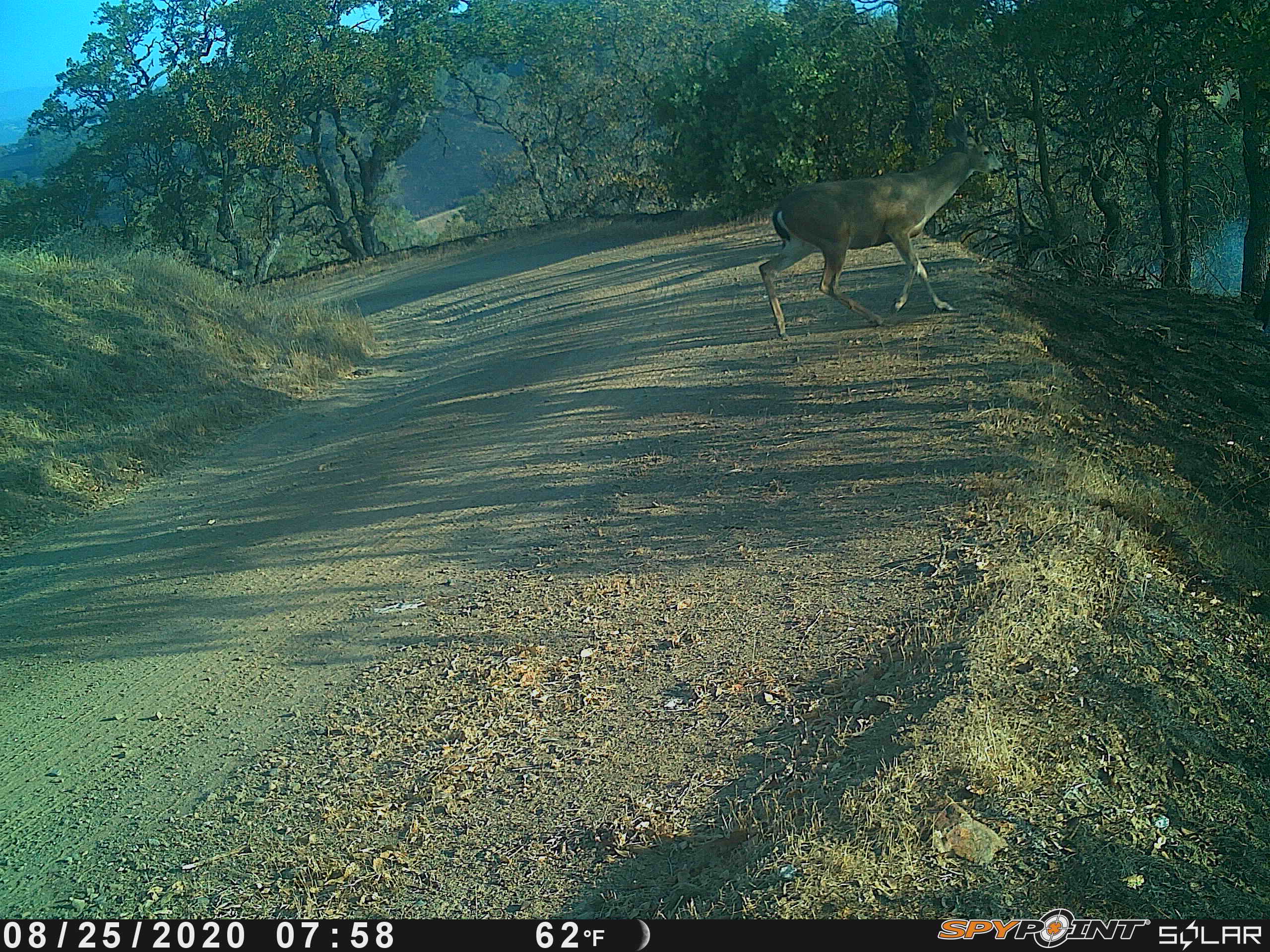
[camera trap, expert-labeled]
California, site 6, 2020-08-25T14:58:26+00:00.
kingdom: Animalia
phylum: Chordata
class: Mammalia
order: Artiodactyla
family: Cervidae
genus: Odocoileus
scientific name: Odocoileus hemionus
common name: mule deer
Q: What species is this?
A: Mule deer (Odocoileus hemionus).